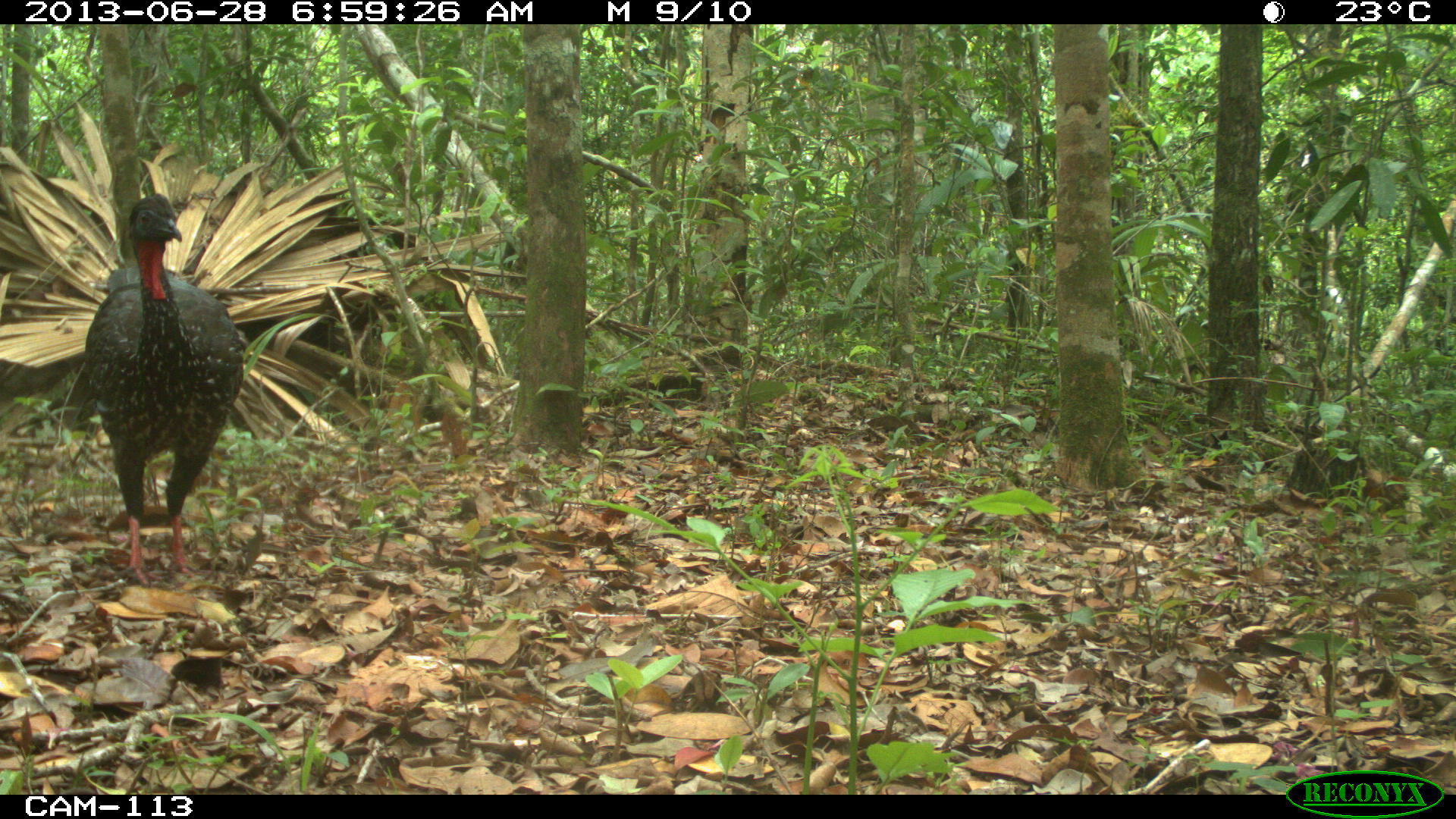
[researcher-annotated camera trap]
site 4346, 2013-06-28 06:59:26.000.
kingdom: Animalia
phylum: Chordata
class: Aves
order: Galliformes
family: Cracidae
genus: Penelope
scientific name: Penelope purpurascens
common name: crested guan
Penelope purpurascens (crested guan), count 2.